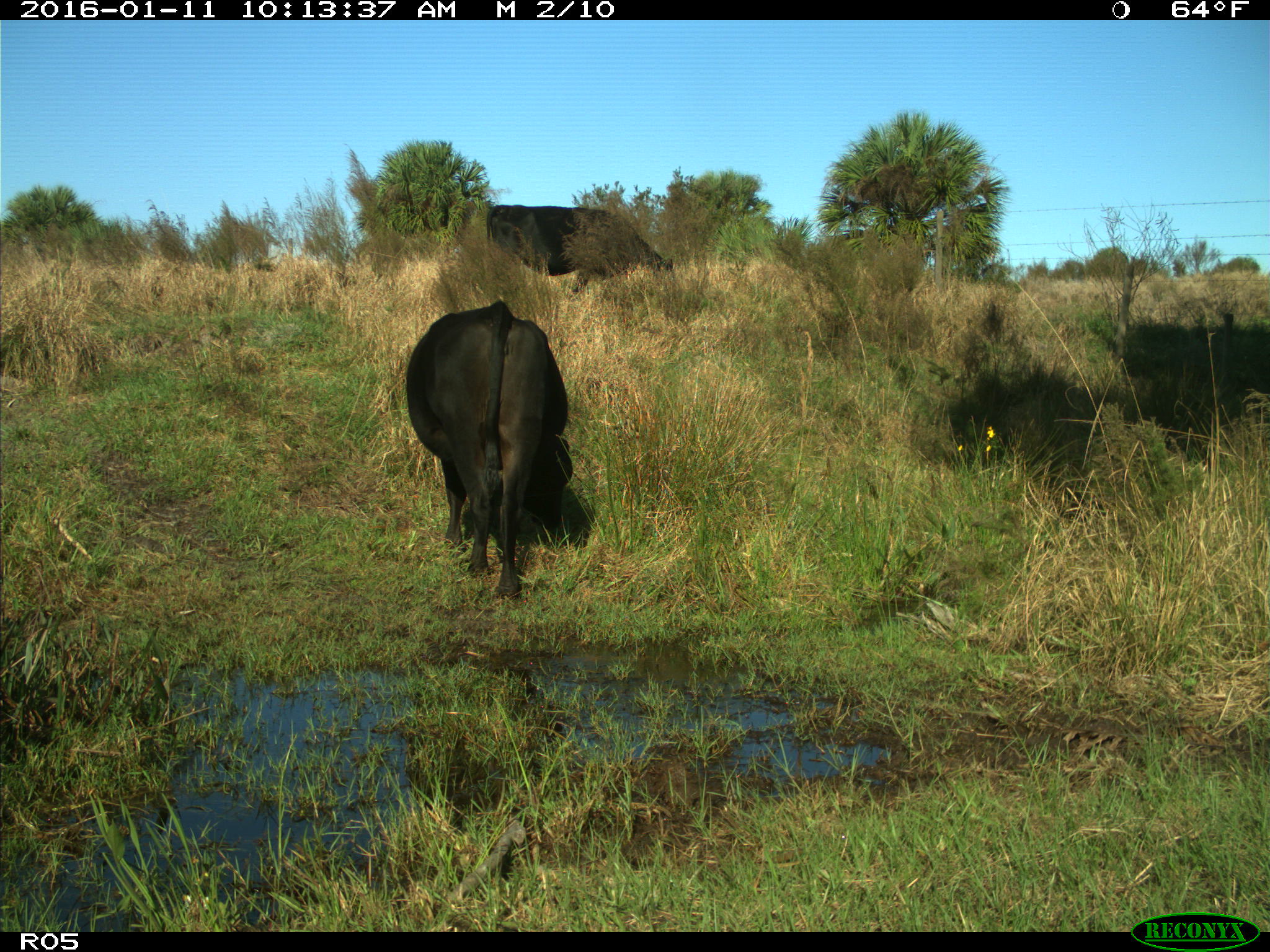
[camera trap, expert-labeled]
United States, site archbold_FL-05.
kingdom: Animalia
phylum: Chordata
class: Mammalia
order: Artiodactyla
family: Bovidae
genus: Bos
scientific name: Bos taurus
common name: domestic cow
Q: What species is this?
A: Bos taurus (domestic cow).